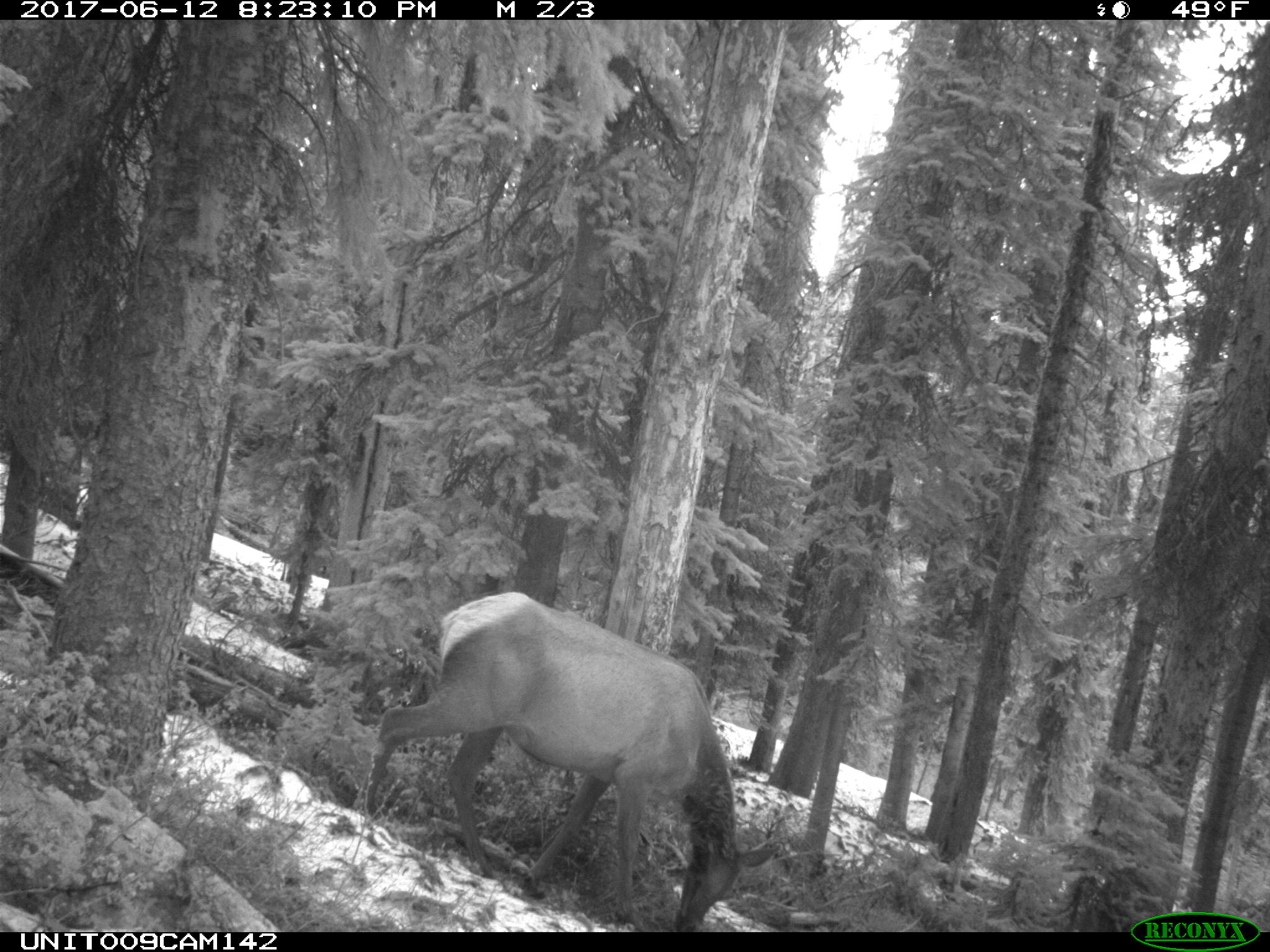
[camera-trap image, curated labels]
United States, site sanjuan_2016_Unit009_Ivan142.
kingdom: Animalia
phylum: Chordata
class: Mammalia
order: Artiodactyla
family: Cervidae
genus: Cervus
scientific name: Cervus elaphus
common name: red deer